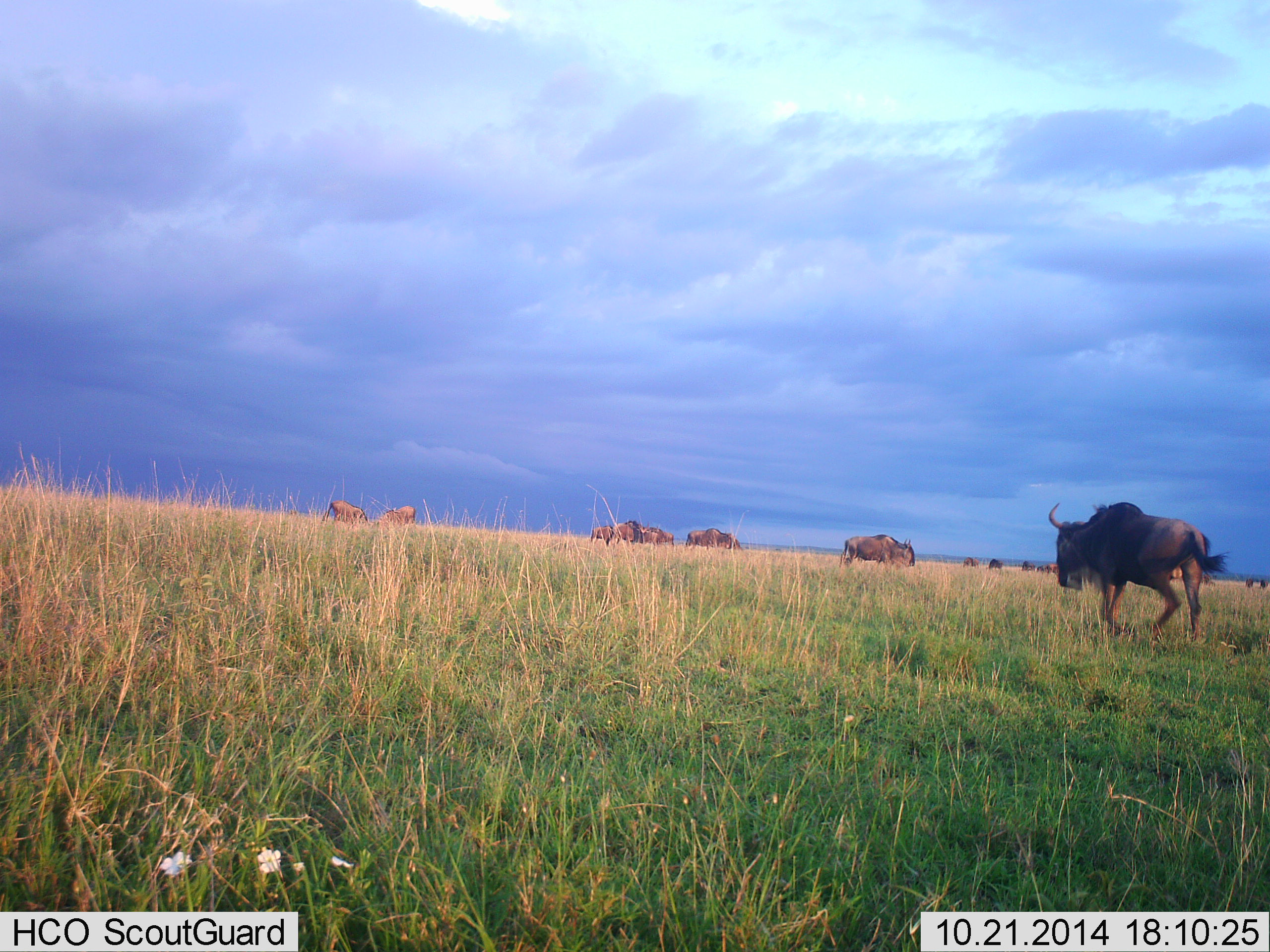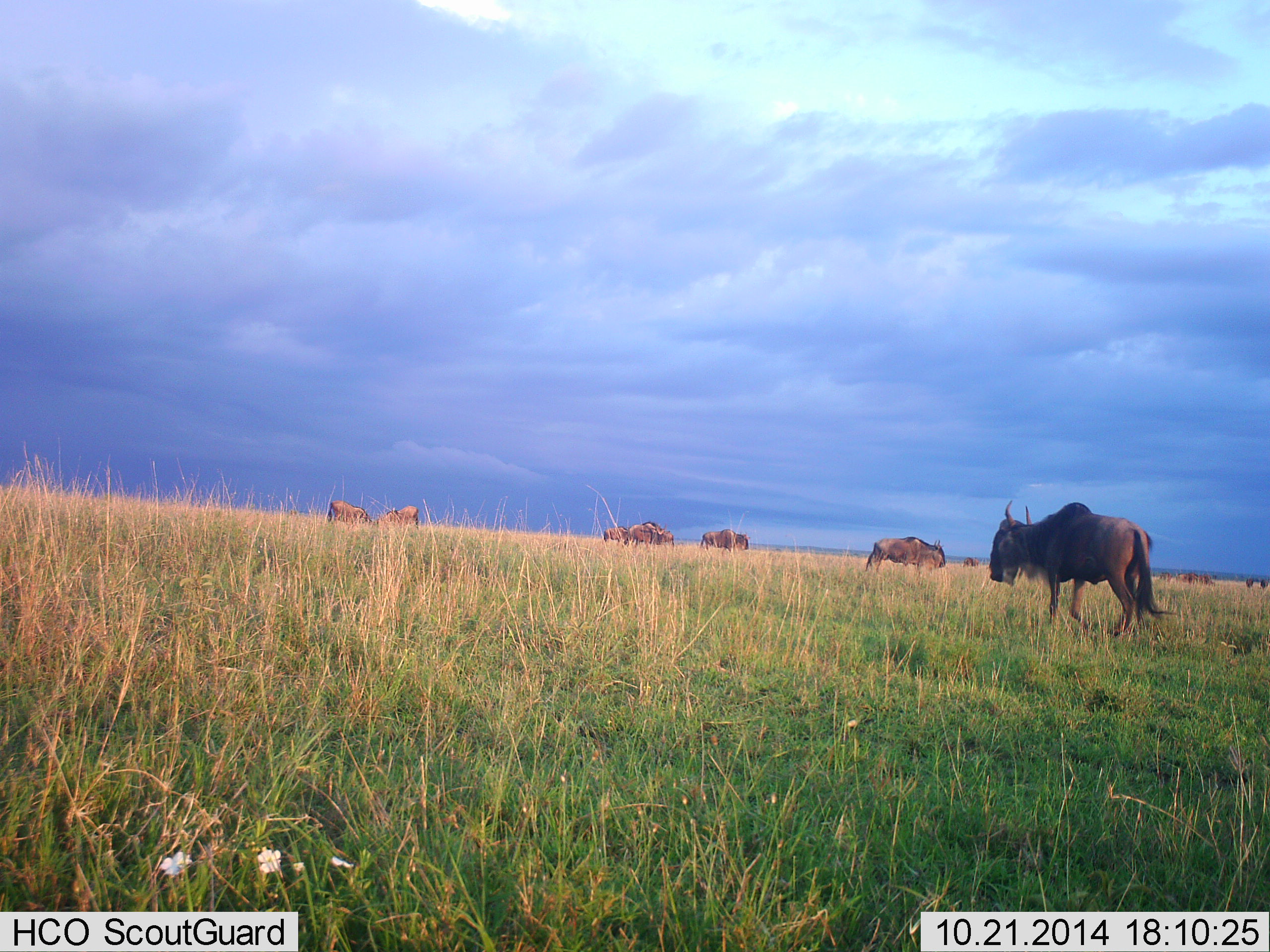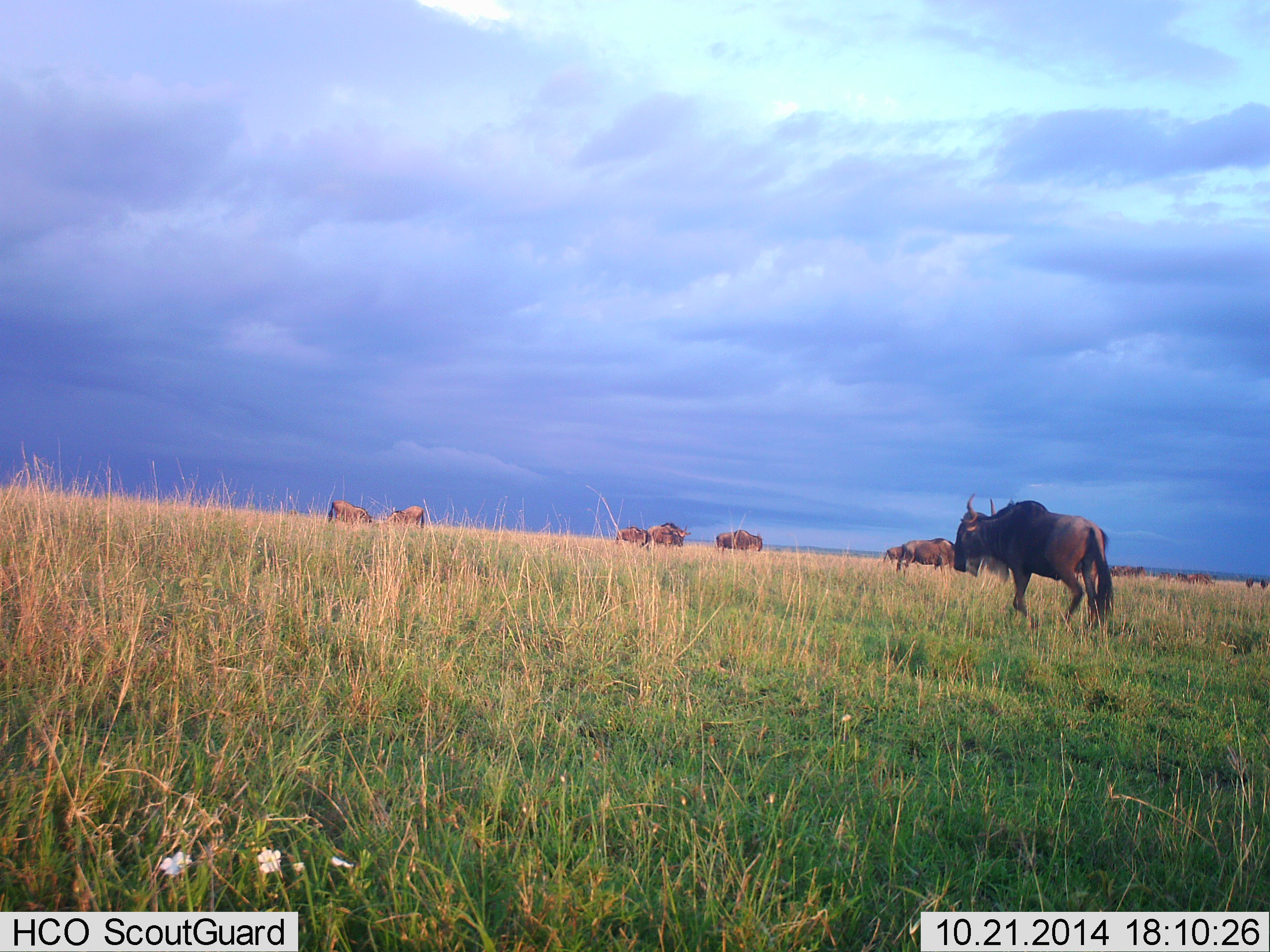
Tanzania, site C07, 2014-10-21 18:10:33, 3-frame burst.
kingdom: Animalia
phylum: Chordata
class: Mammalia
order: Artiodactyla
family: Bovidae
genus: Connochaetes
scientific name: Connochaetes taurinus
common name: blue wildebeest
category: wildebeest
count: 11-50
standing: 30%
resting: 0%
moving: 80%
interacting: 0%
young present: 0%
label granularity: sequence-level